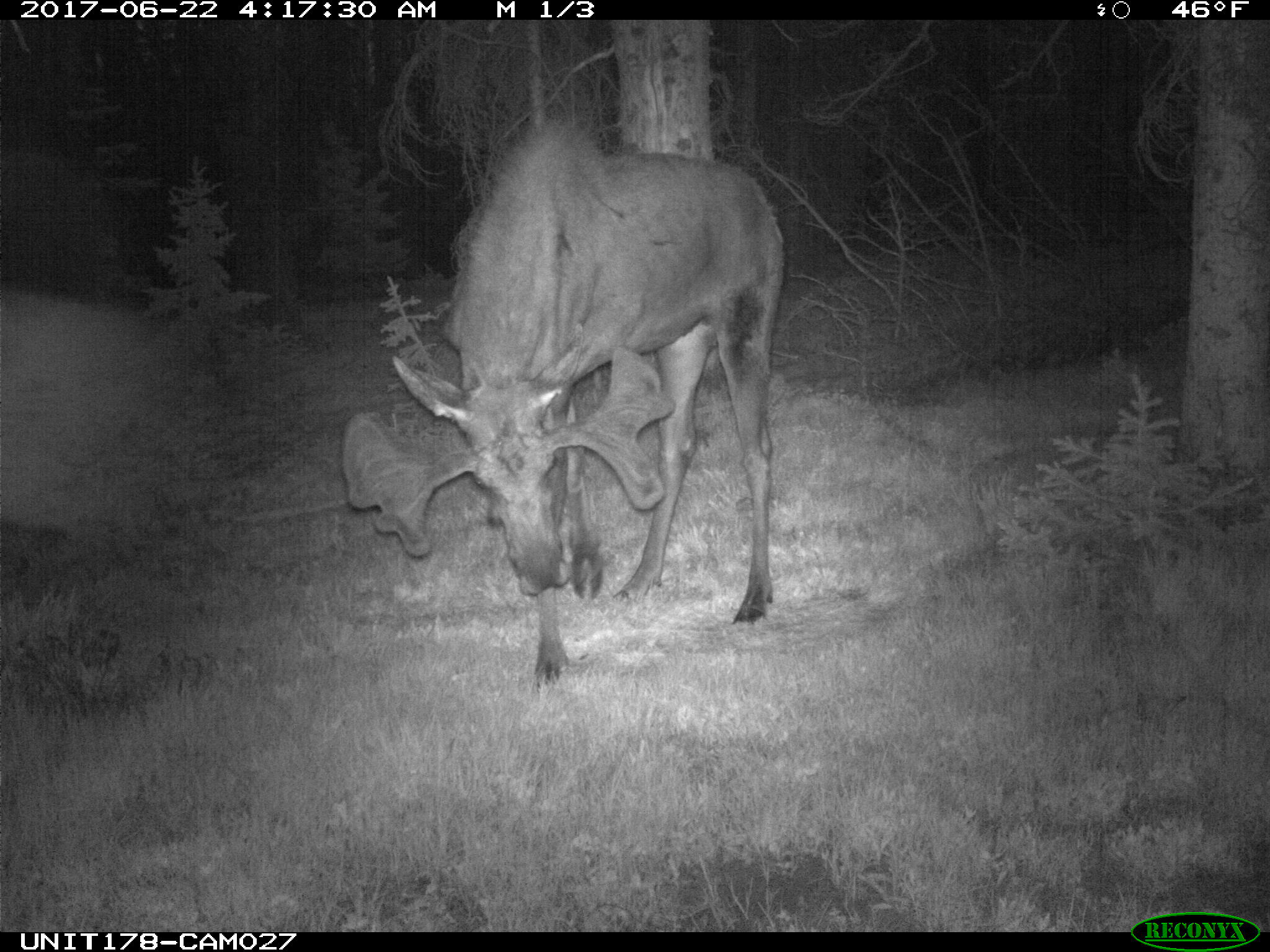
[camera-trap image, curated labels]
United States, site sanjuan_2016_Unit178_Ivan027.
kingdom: Animalia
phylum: Chordata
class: Mammalia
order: Artiodactyla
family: Cervidae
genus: Alces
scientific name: Alces alces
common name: moose